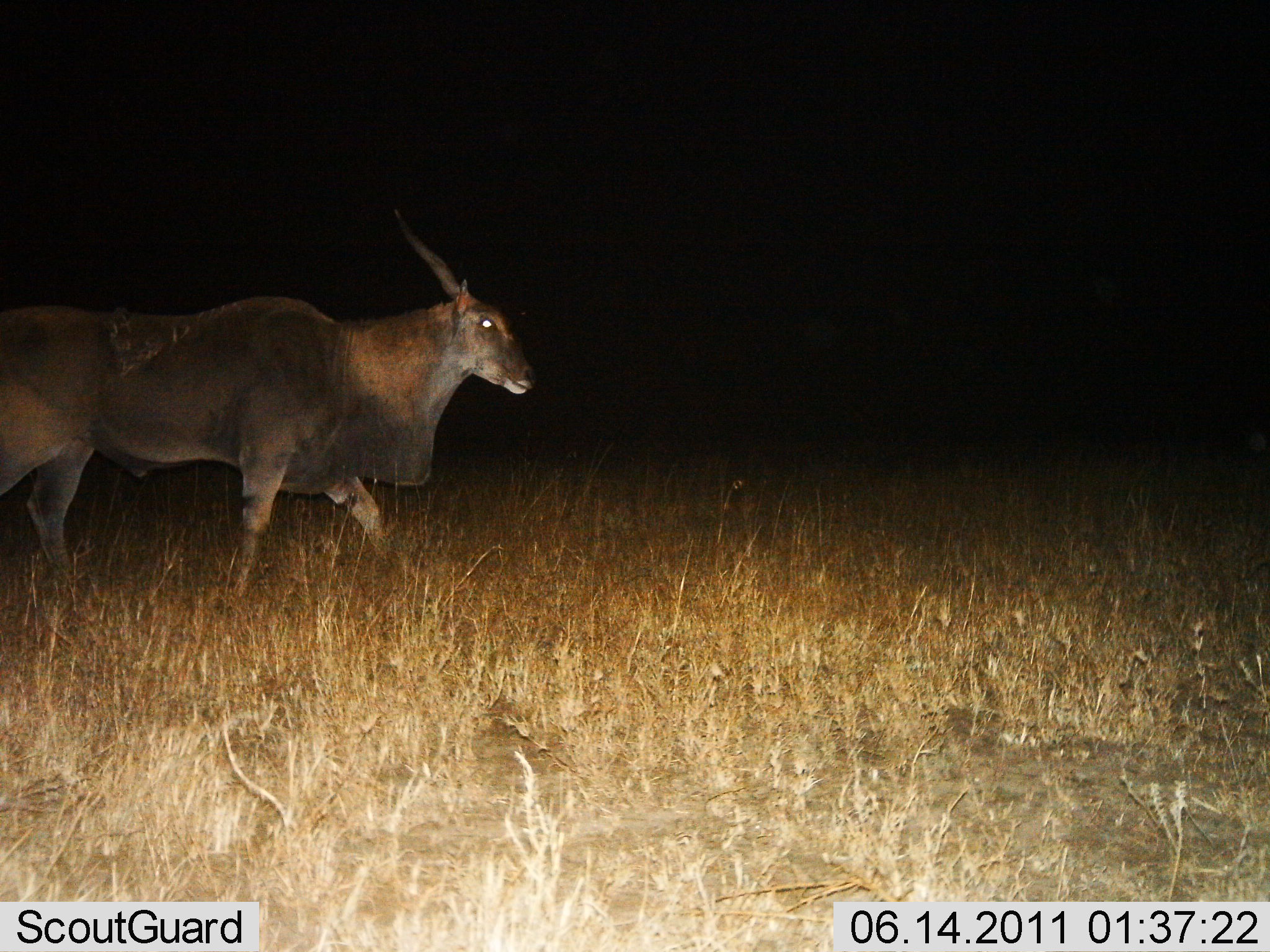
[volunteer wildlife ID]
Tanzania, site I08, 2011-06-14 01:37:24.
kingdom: Animalia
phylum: Chordata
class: Mammalia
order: Artiodactyla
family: Bovidae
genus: Tragelaphus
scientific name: Tragelaphus oryx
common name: eland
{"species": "eland (Tragelaphus oryx)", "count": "1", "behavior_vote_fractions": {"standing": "27%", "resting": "0%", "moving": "73%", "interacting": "0%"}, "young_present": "0%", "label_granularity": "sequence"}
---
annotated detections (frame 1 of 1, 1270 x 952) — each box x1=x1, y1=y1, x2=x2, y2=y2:
animal: x1=0, y1=205, x2=537, y2=626